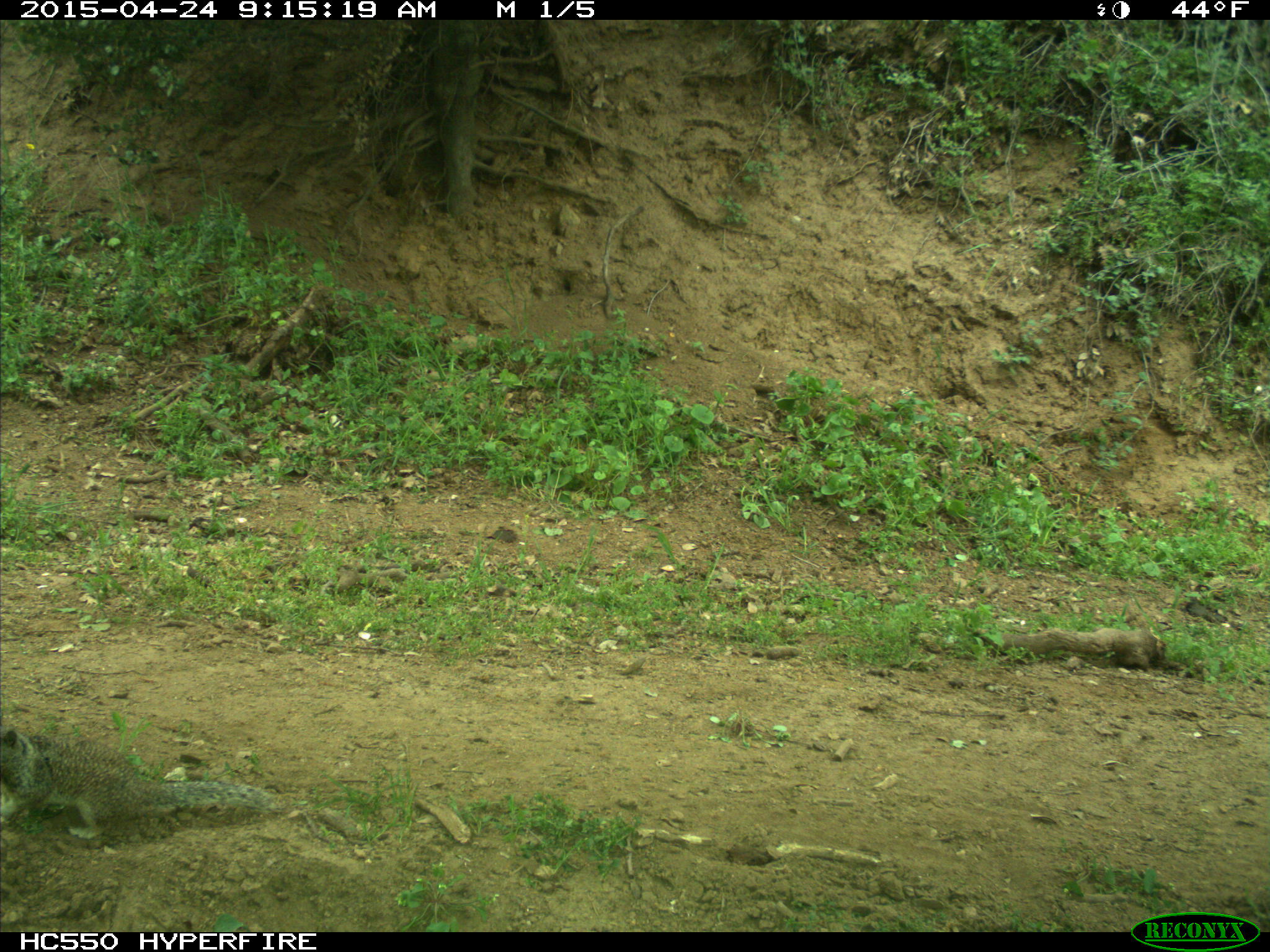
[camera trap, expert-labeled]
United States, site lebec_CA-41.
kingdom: Animalia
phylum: Chordata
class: Mammalia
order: Rodentia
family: Sciuridae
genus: Otospermophilus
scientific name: Otospermophilus beecheyi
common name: california ground squirrel